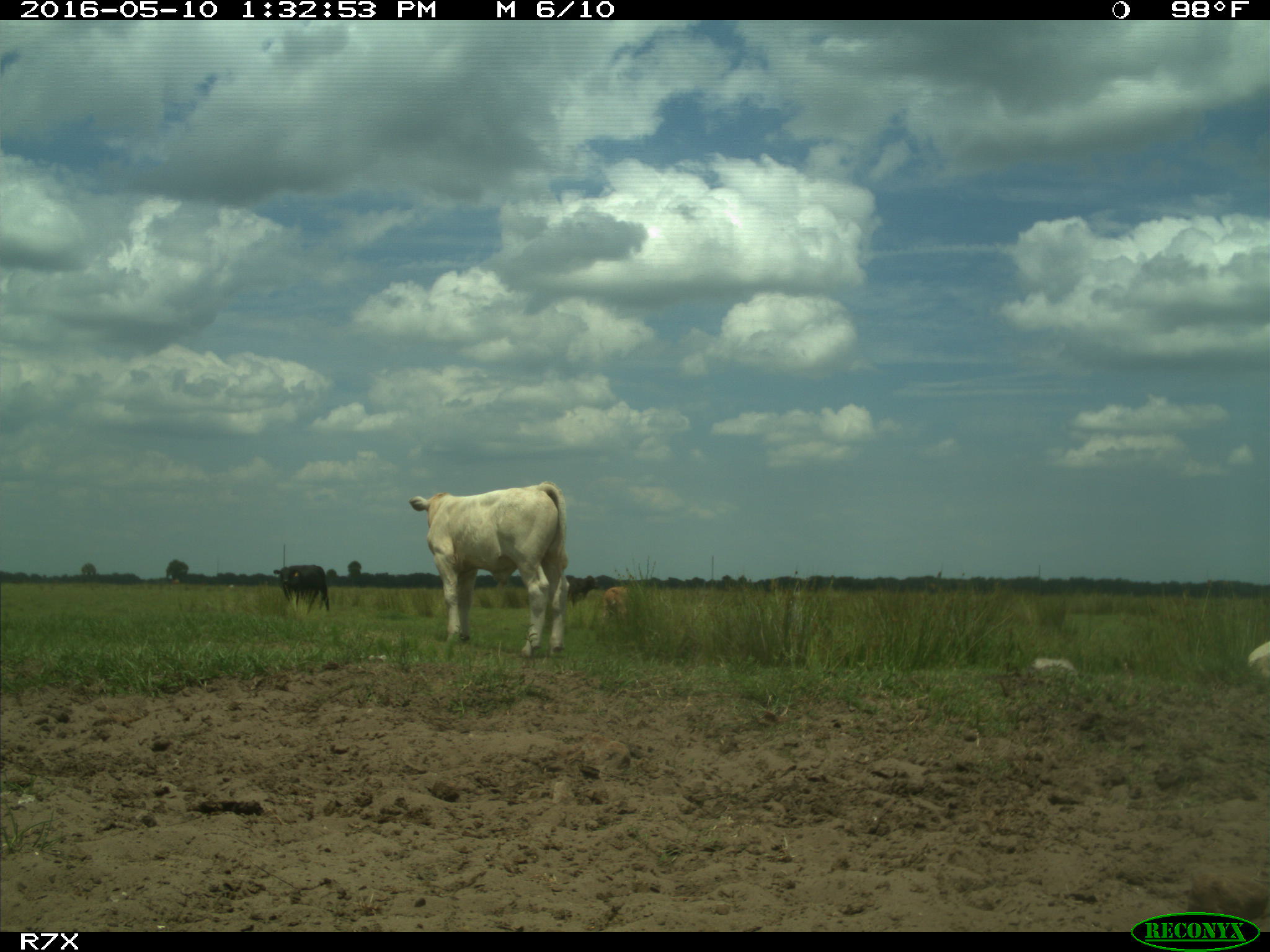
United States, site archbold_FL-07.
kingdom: Animalia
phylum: Chordata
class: Mammalia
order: Artiodactyla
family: Bovidae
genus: Bos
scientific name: Bos taurus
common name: domestic cow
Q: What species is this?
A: Bos taurus (domestic cow).